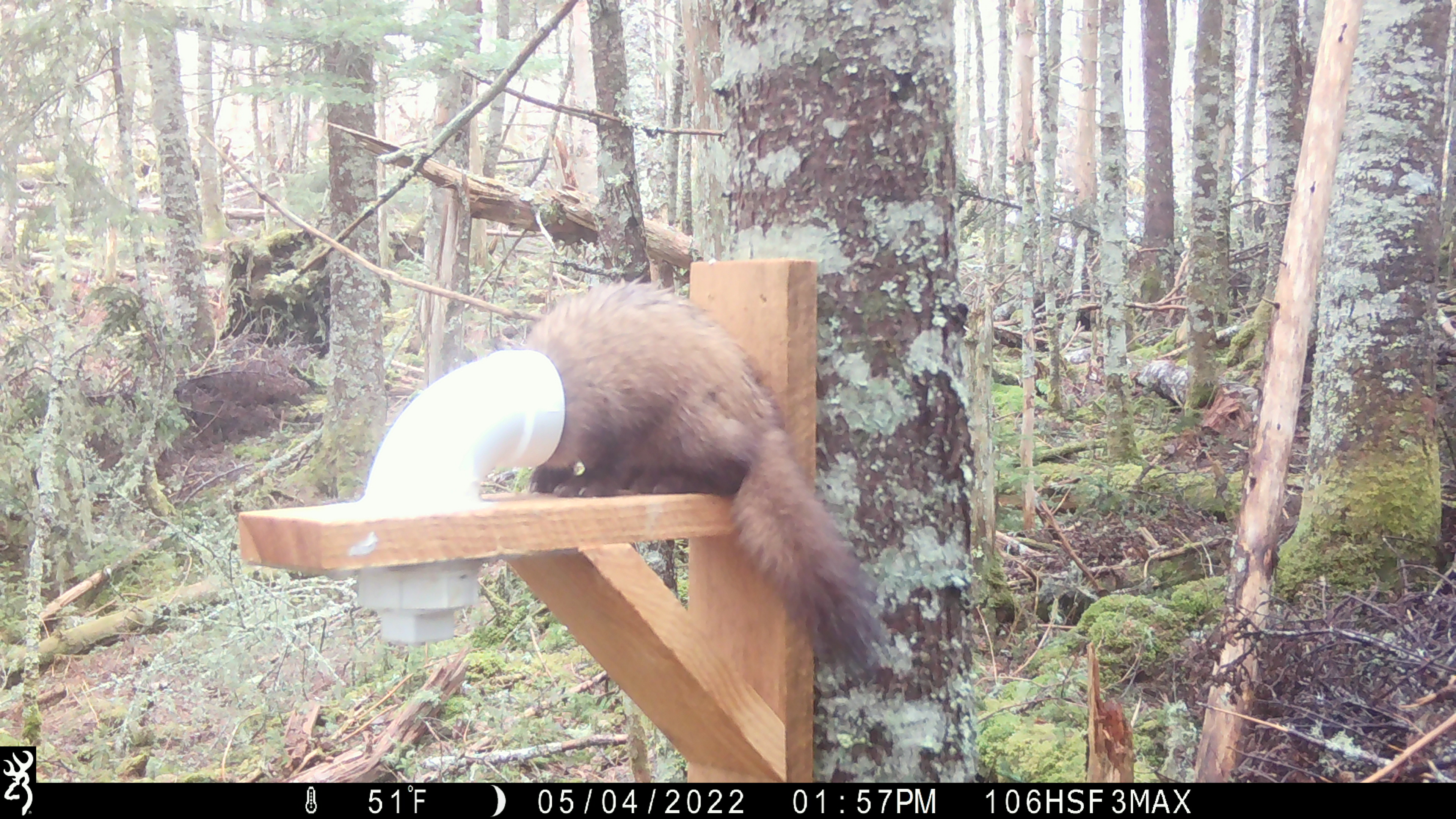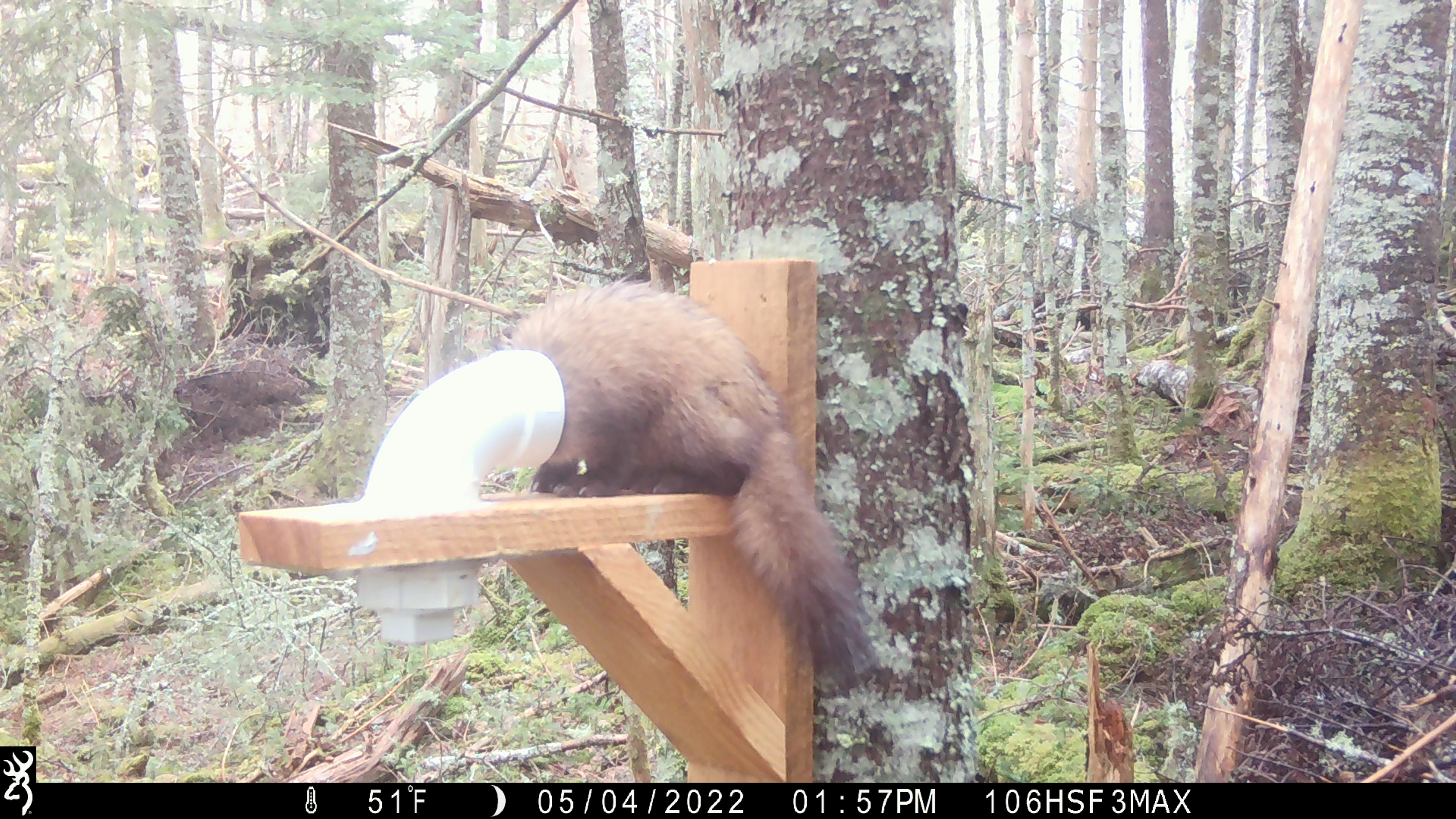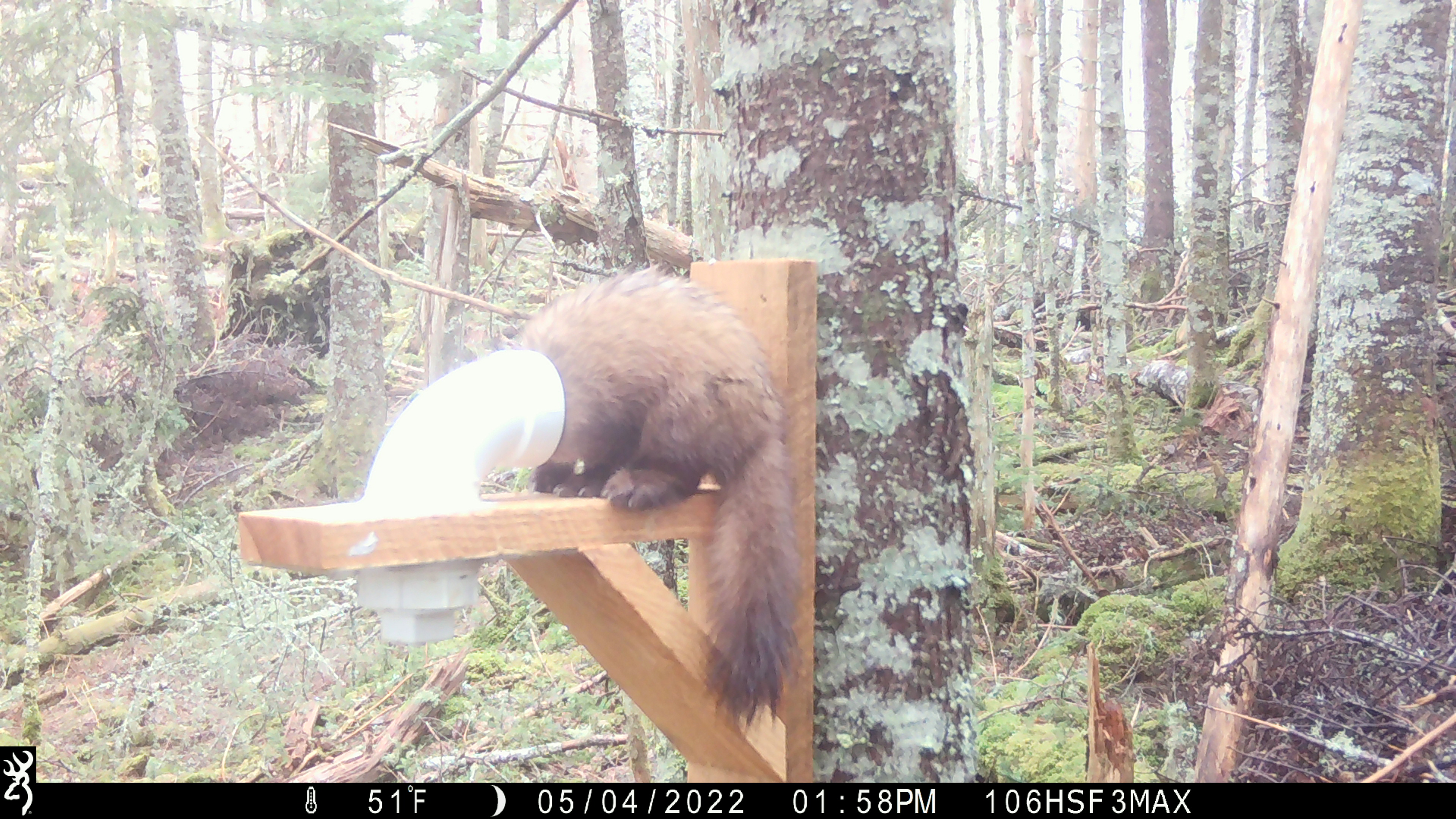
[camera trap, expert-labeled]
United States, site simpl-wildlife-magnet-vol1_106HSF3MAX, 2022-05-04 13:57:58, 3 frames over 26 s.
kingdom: Animalia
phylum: Chordata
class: Mammalia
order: Carnivora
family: Mustelidae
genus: Martes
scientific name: Martes americana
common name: american marten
American marten (Martes americana).